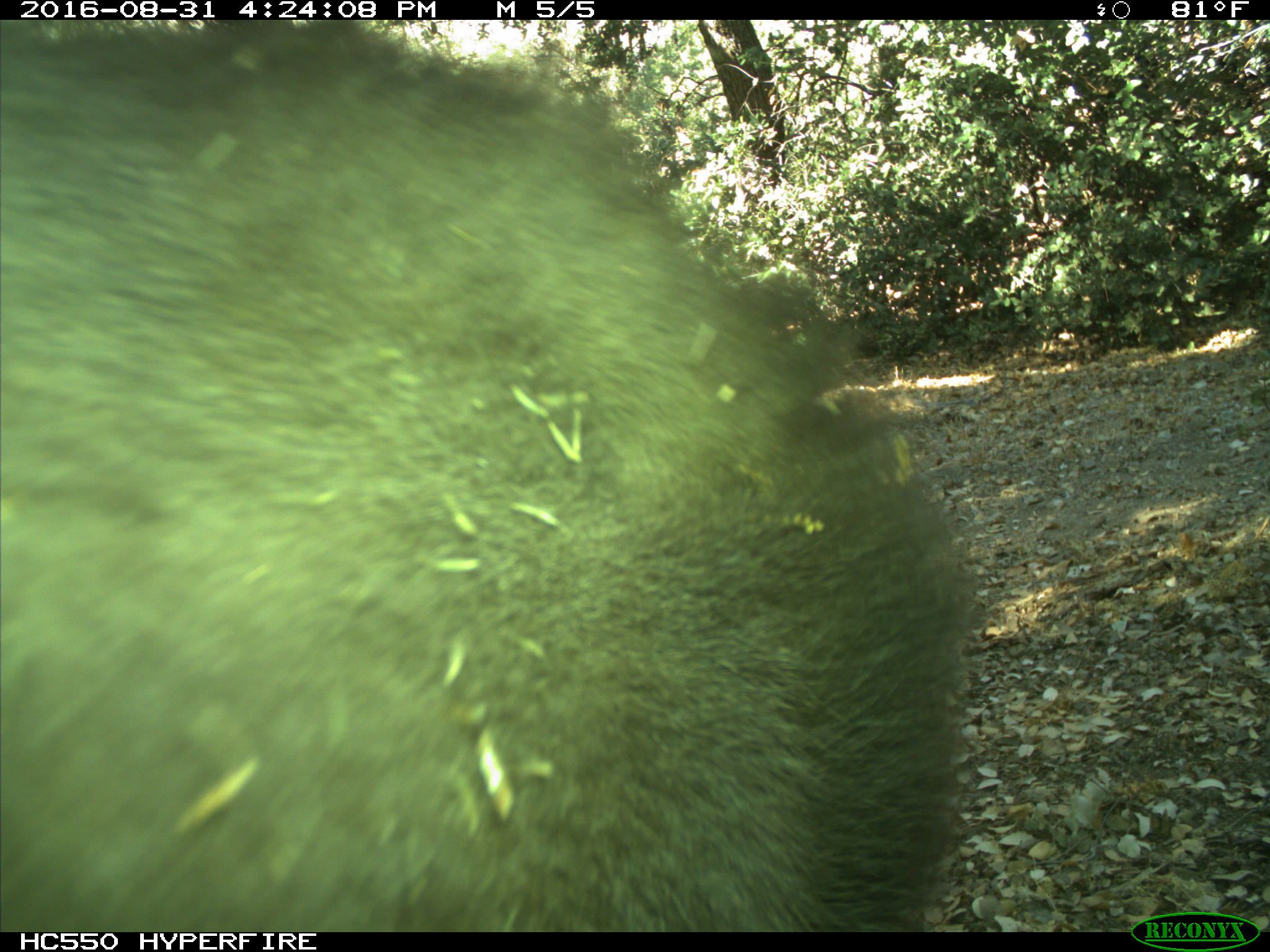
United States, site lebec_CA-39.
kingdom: Animalia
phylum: Chordata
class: Mammalia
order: Carnivora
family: Ursidae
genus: Ursus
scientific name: Ursus americanus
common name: american black bear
Ursus americanus (american black bear).